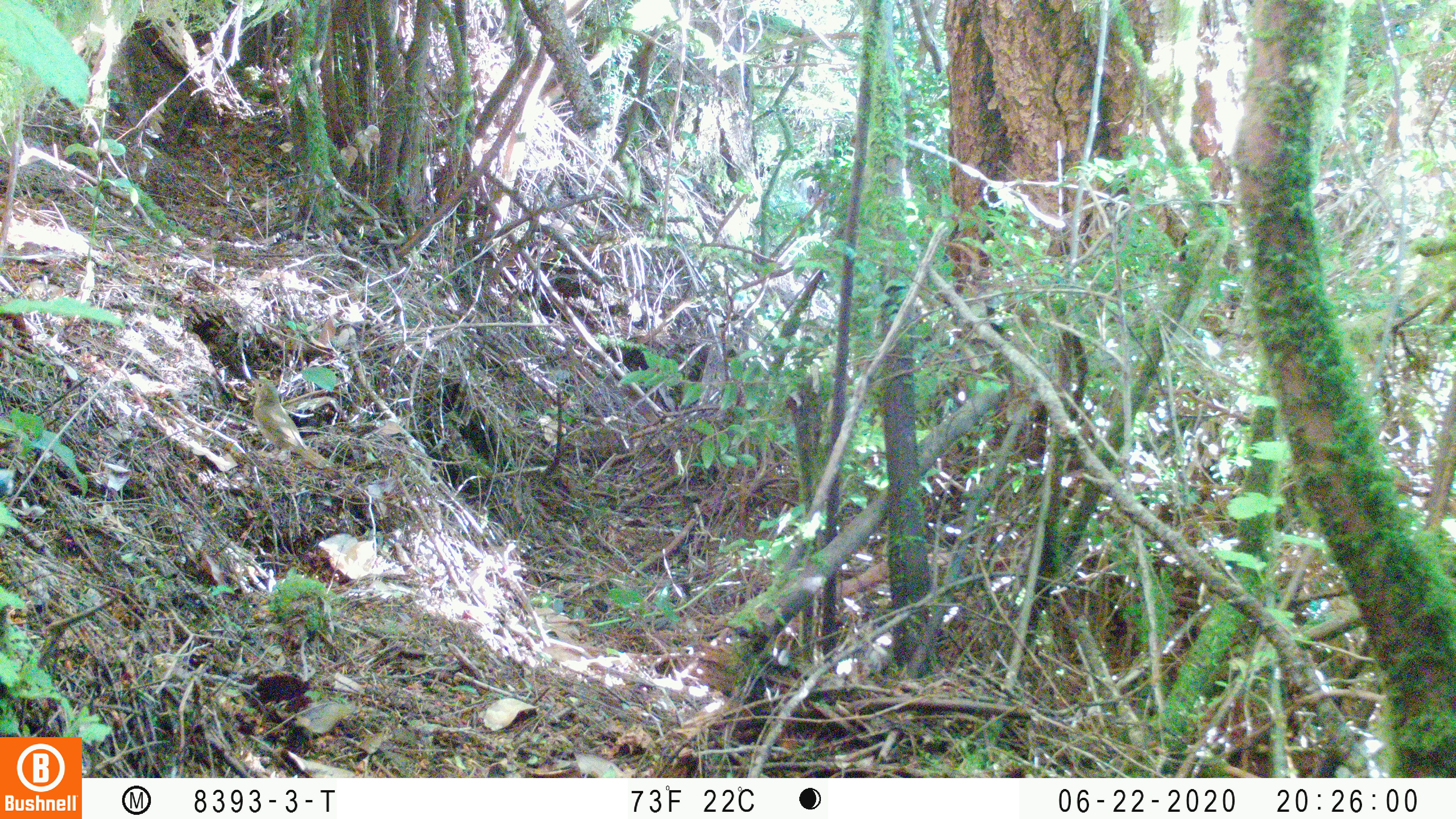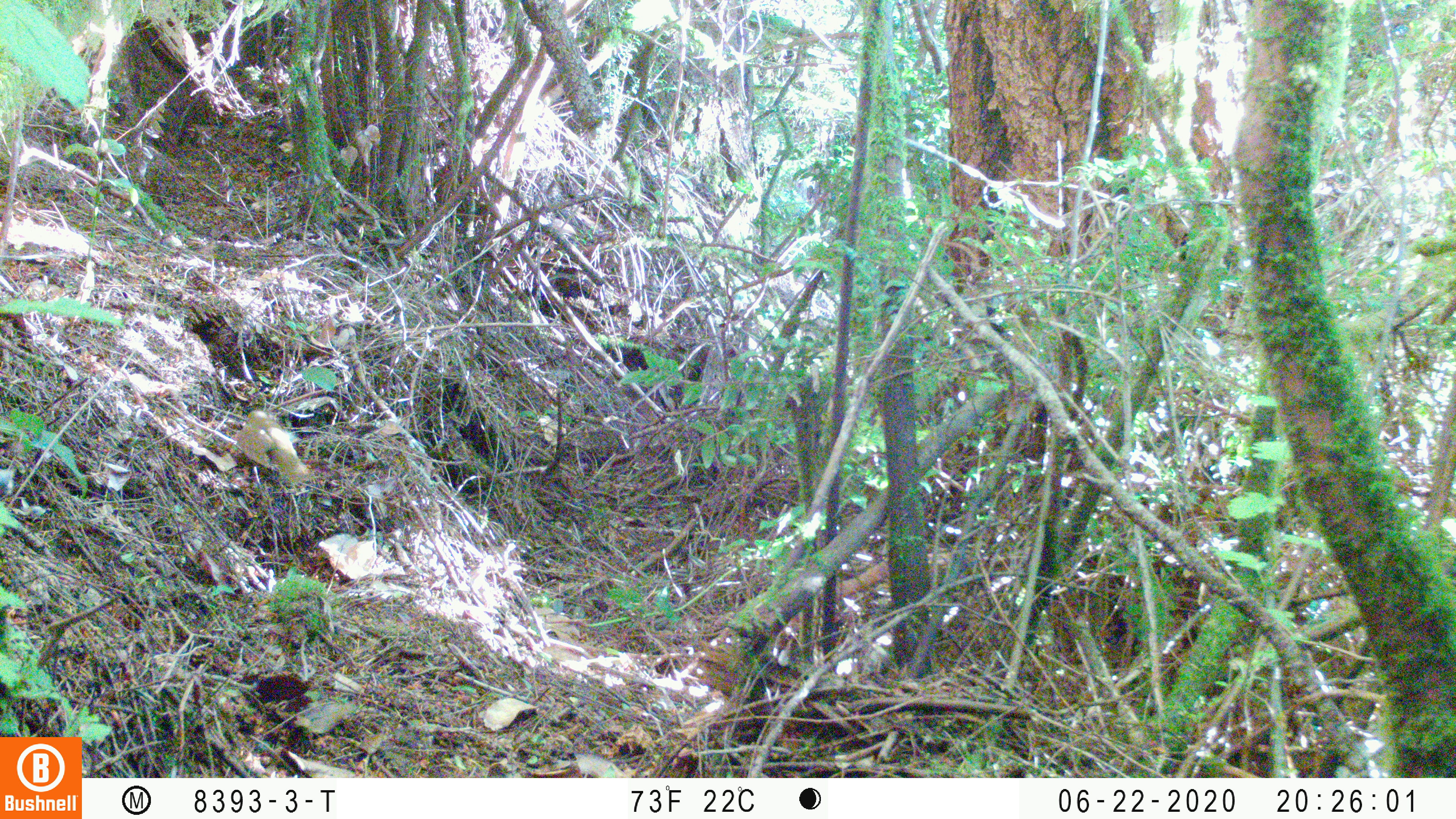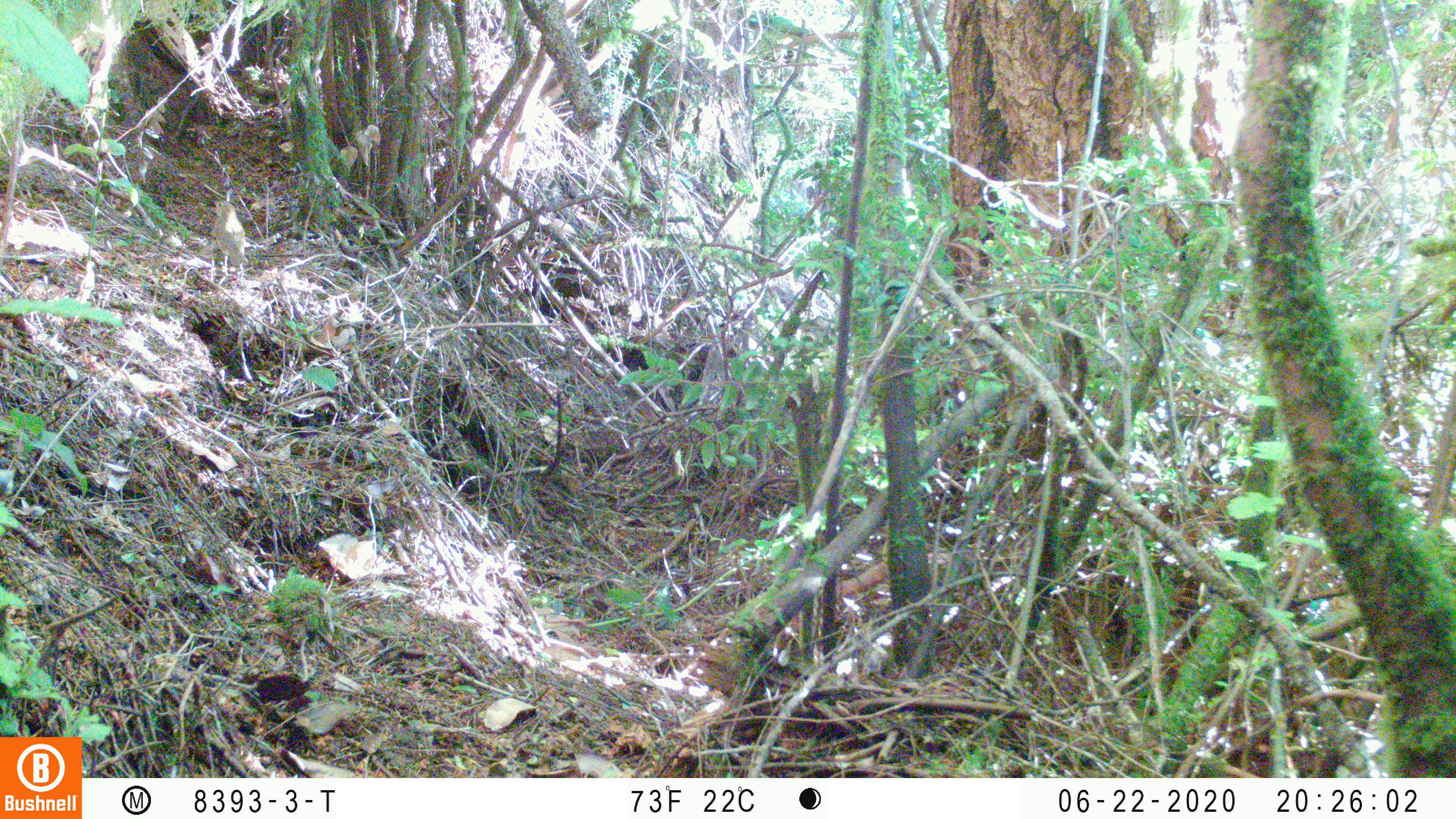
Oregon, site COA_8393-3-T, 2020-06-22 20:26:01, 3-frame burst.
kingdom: Animalia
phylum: Chordata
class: Aves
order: Passeriformes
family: Turdidae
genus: Catharus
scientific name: Catharus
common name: brown thrushes and nightingale-thrushes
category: catharus species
Catharus species (brown thrushes and nightingale-thrushes) (Catharus).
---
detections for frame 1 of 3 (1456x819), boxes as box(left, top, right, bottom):
catharus species: box(236, 368, 349, 490)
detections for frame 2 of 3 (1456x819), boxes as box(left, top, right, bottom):
catharus species: box(219, 400, 321, 494)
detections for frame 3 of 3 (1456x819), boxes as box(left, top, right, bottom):
catharus species: box(204, 192, 260, 286)